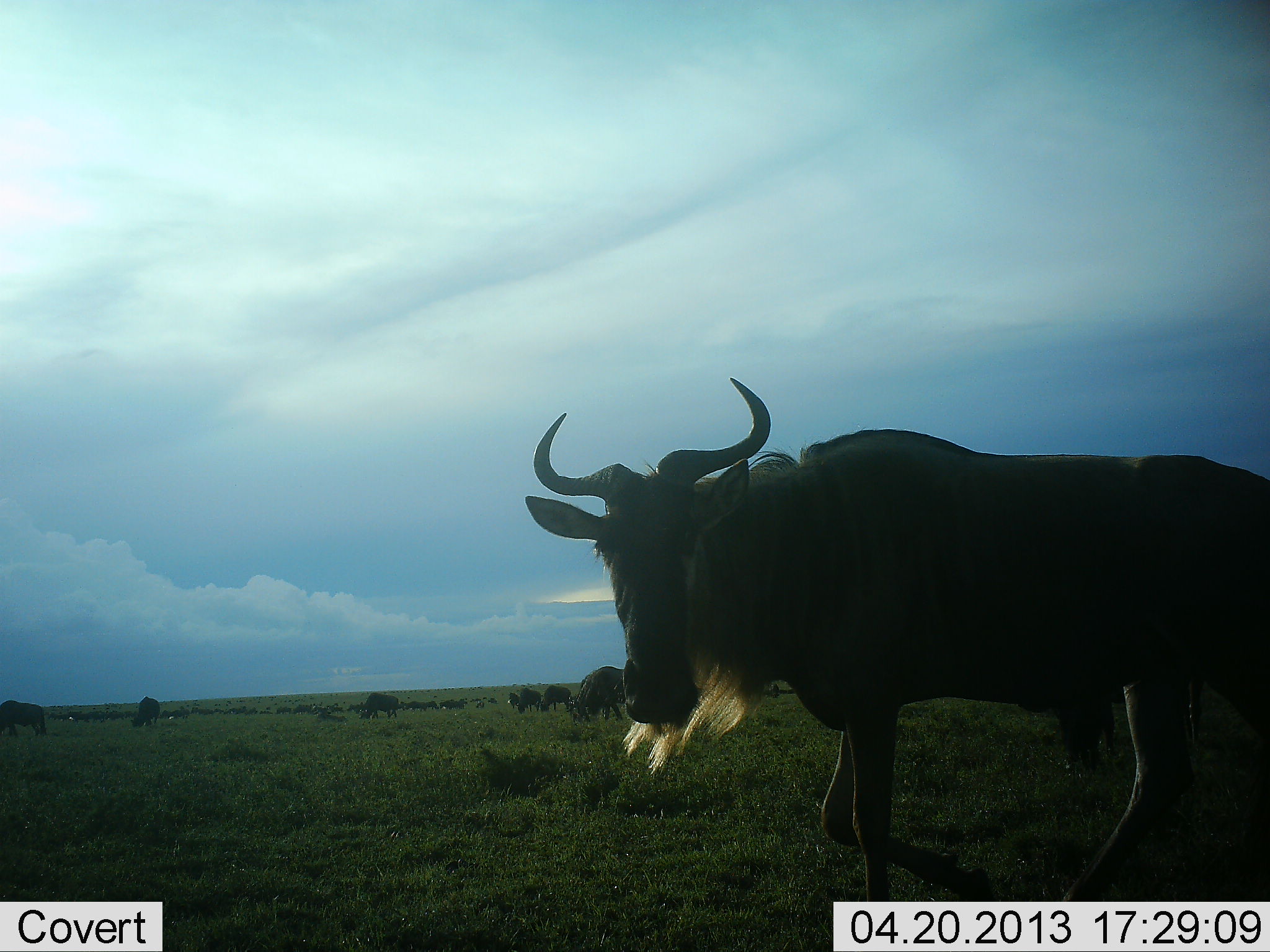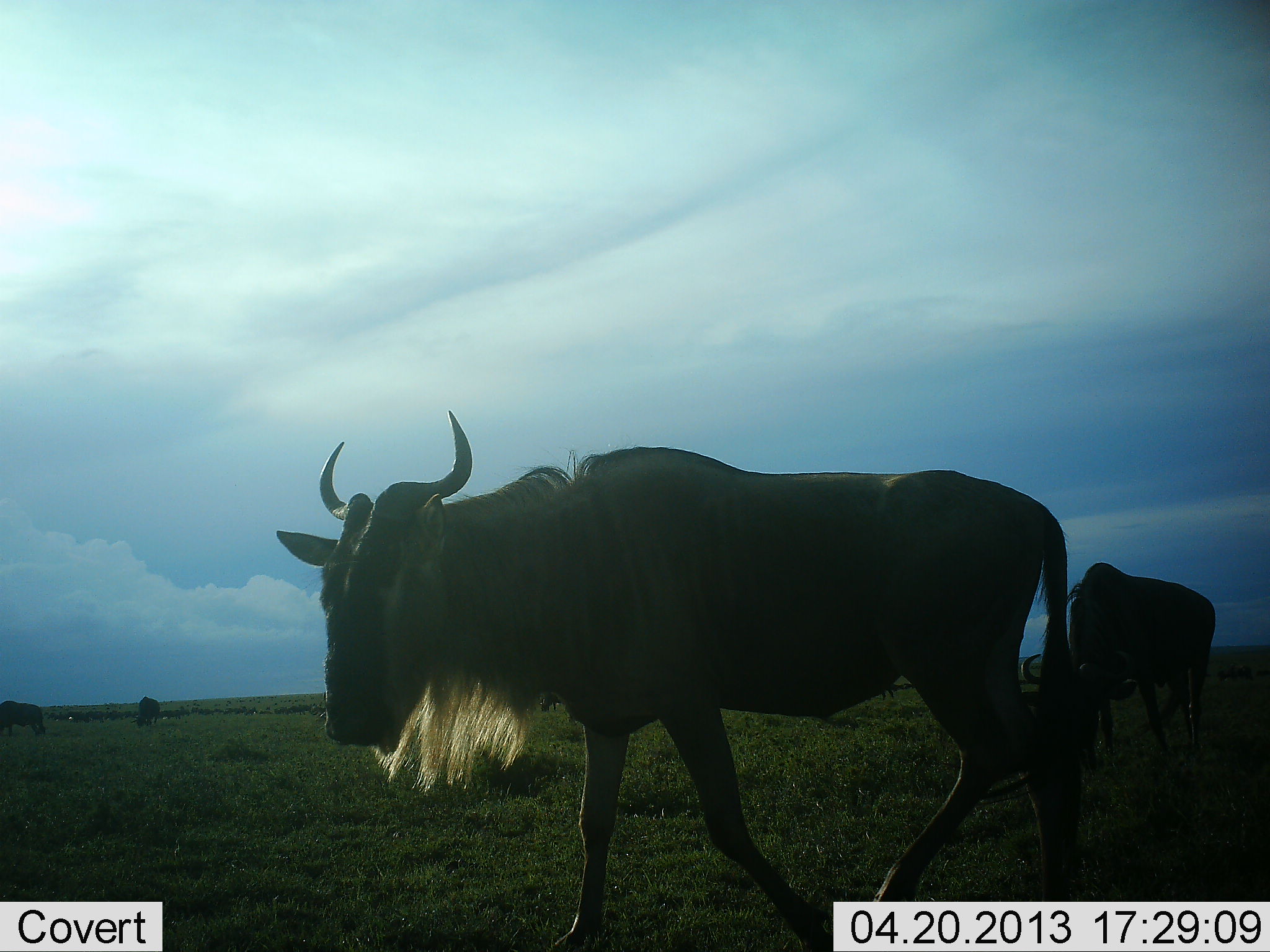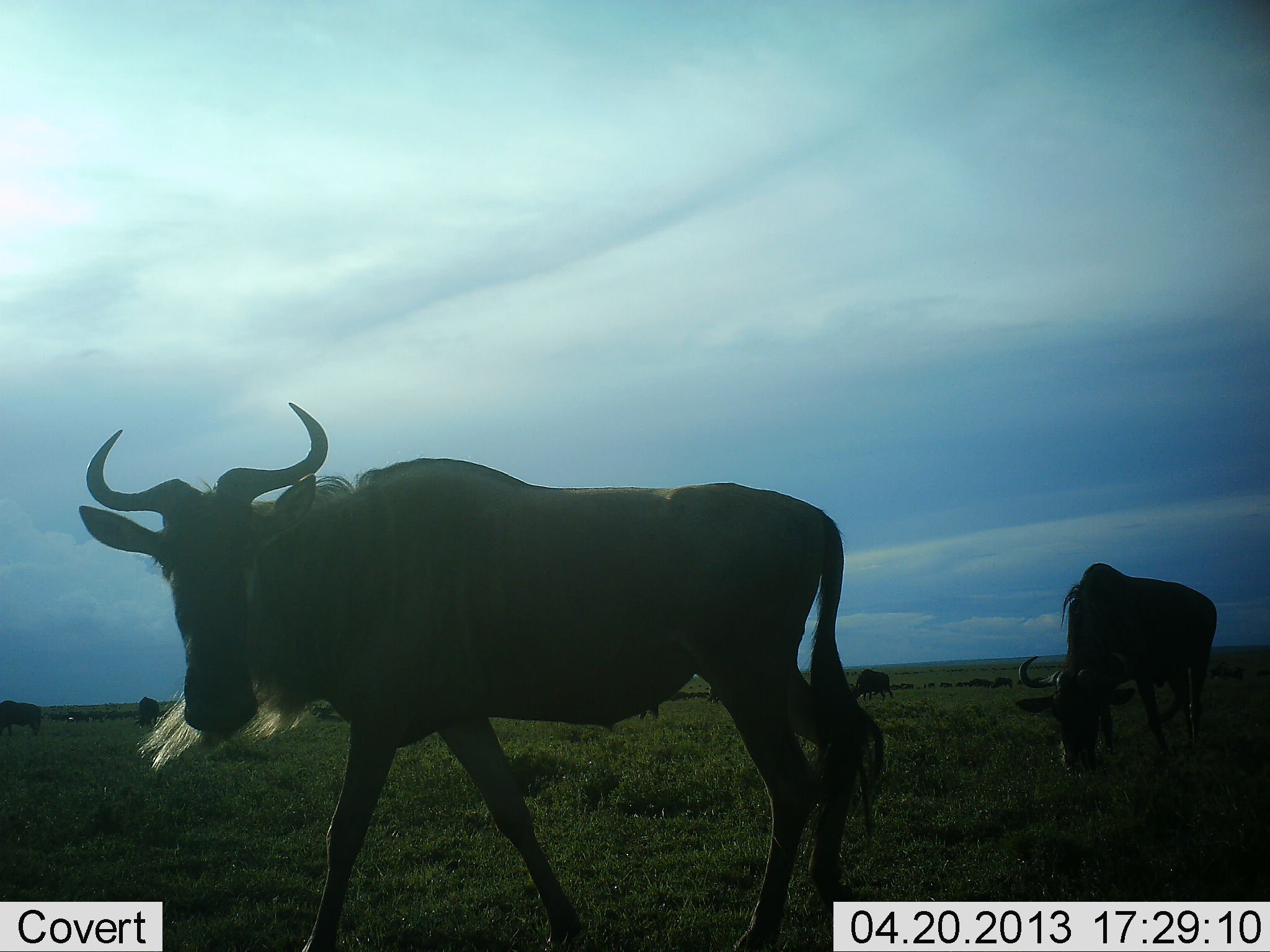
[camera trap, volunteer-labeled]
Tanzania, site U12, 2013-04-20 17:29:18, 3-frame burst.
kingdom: Animalia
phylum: Chordata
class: Mammalia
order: Artiodactyla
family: Bovidae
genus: Connochaetes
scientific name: Connochaetes taurinus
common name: blue wildebeest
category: wildebeest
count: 7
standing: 57%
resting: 7%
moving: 80%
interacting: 3%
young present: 0%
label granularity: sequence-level